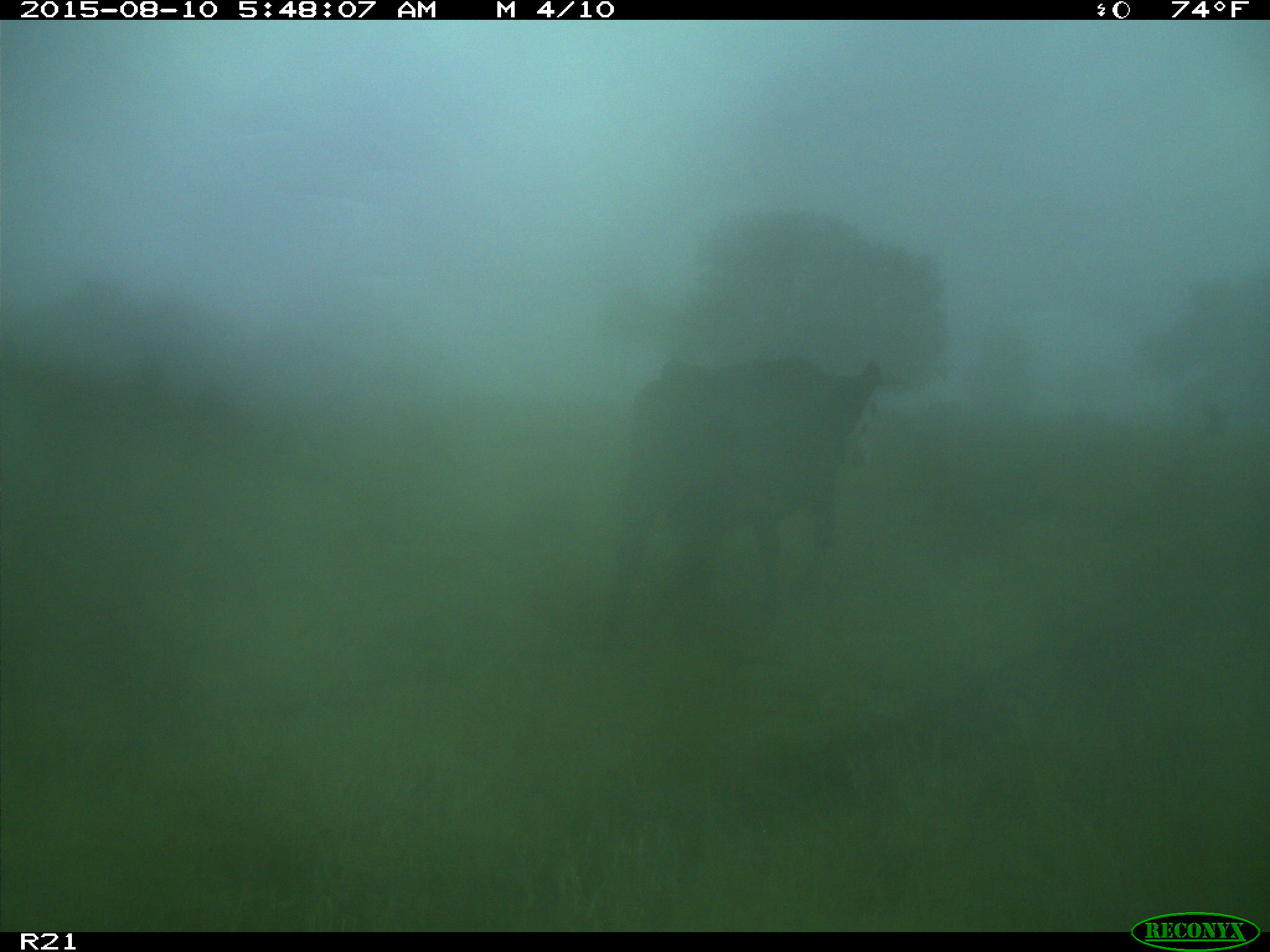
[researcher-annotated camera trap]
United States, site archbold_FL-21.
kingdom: Animalia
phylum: Chordata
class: Mammalia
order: Artiodactyla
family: Bovidae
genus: Bos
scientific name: Bos taurus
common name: domestic cow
Bos taurus (domestic cow).